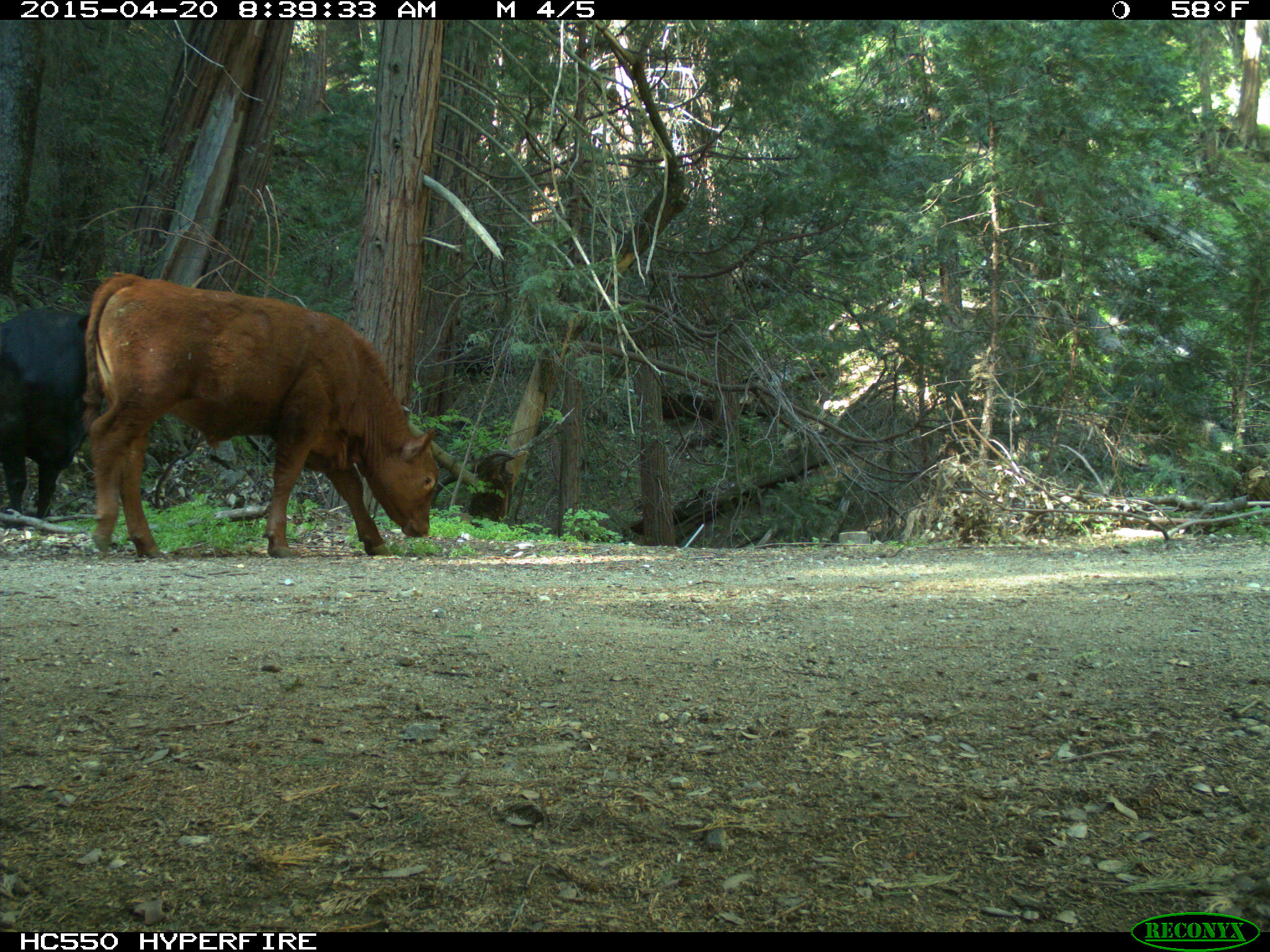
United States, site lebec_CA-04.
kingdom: Animalia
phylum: Chordata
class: Mammalia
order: Artiodactyla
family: Bovidae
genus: Bos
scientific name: Bos taurus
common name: domestic cow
Bos taurus (domestic cow).